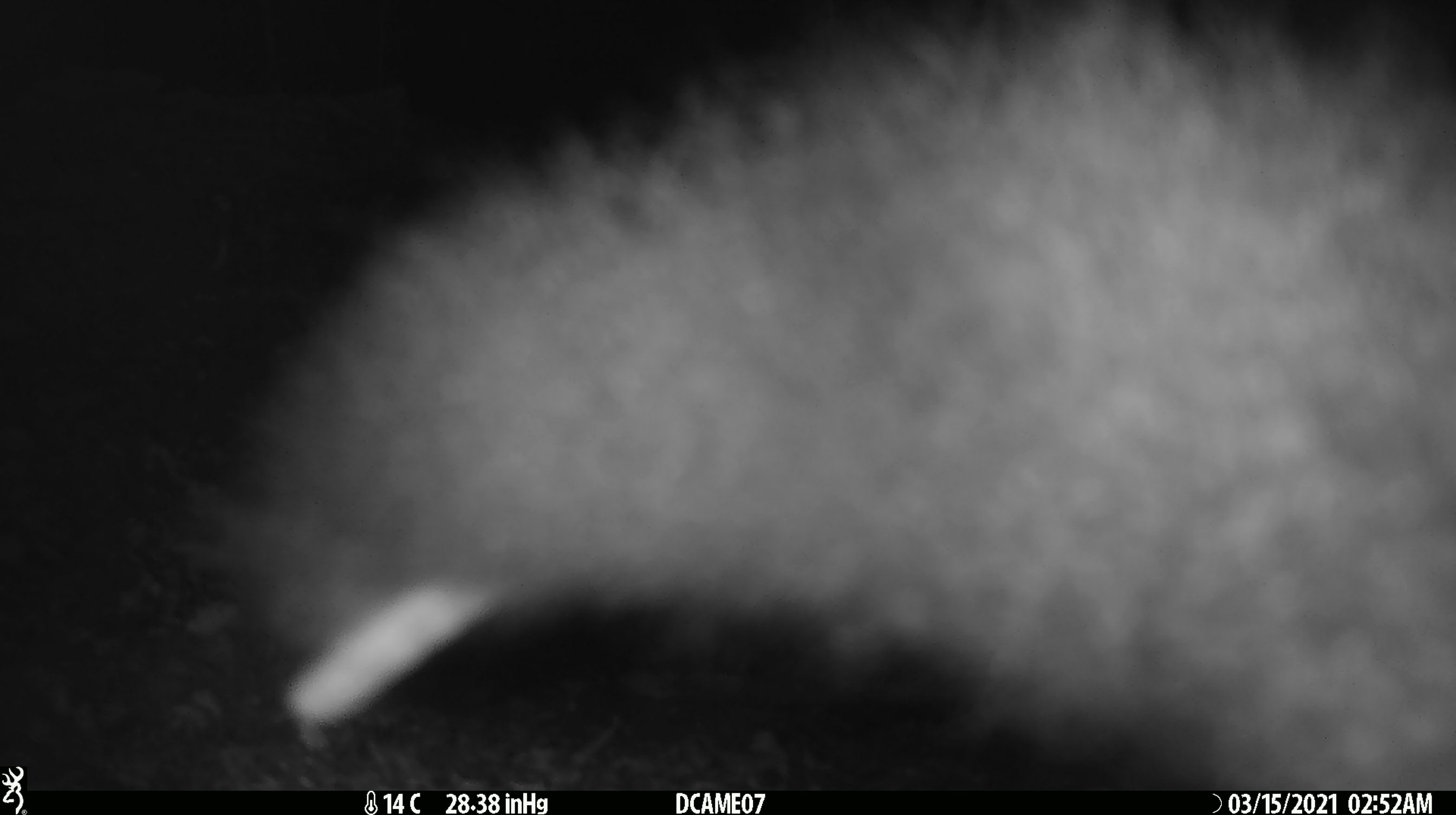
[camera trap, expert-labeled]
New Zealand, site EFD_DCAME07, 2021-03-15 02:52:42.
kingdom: Animalia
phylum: Chordata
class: Mammalia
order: Diprotodontia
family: Phalangeridae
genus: Trichosurus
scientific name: Trichosurus vulpecula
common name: common brushtail possum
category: possum